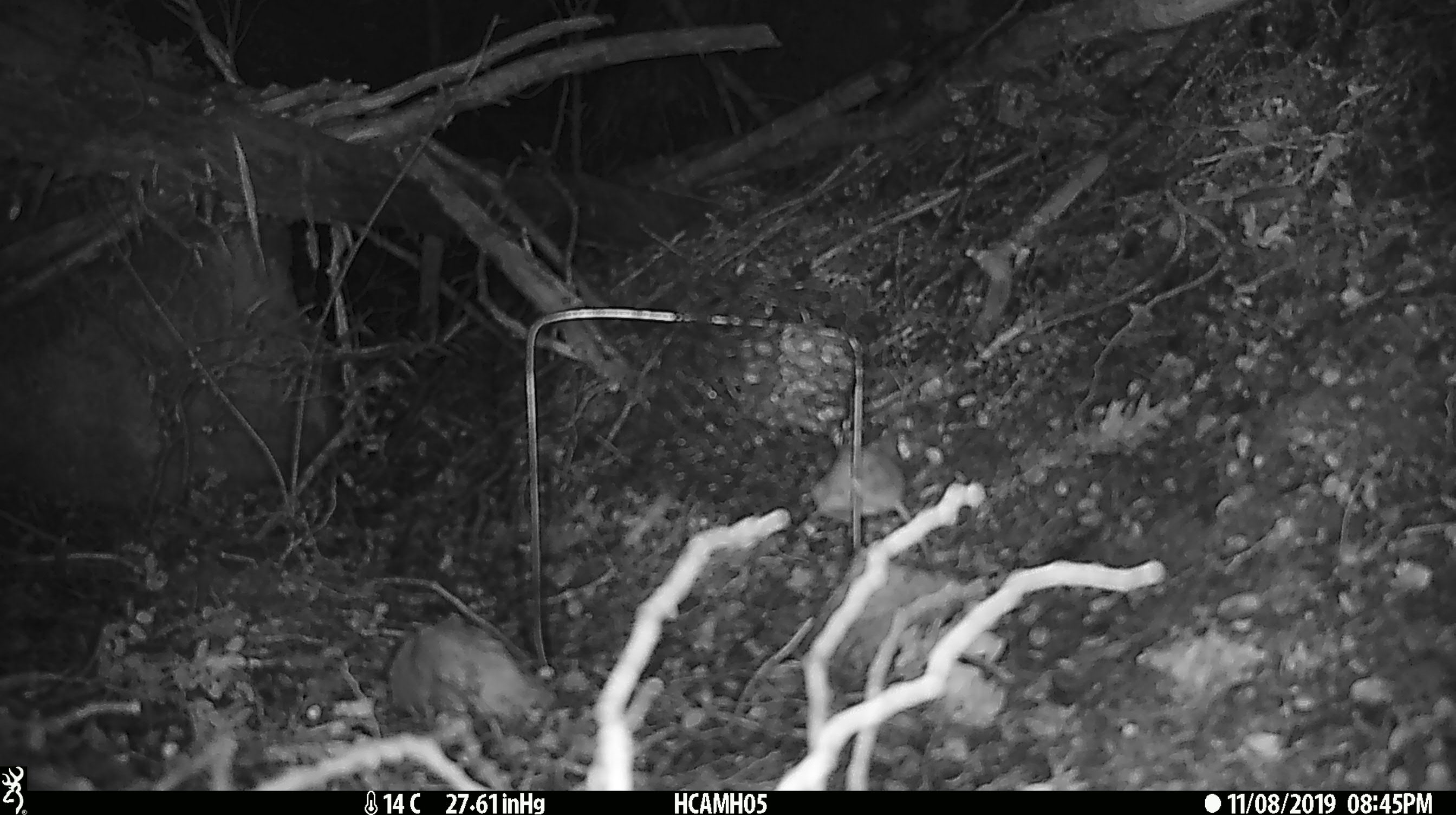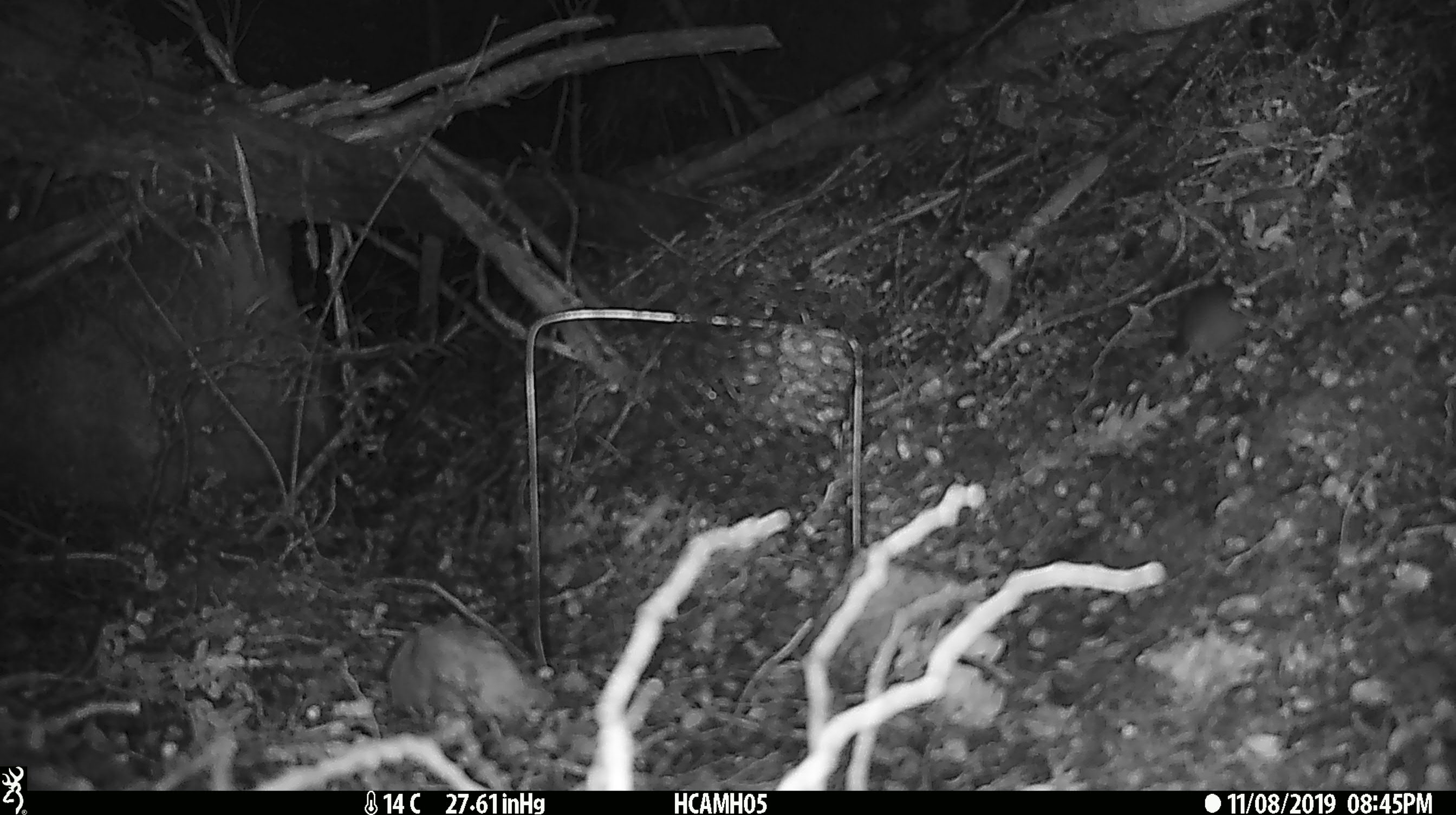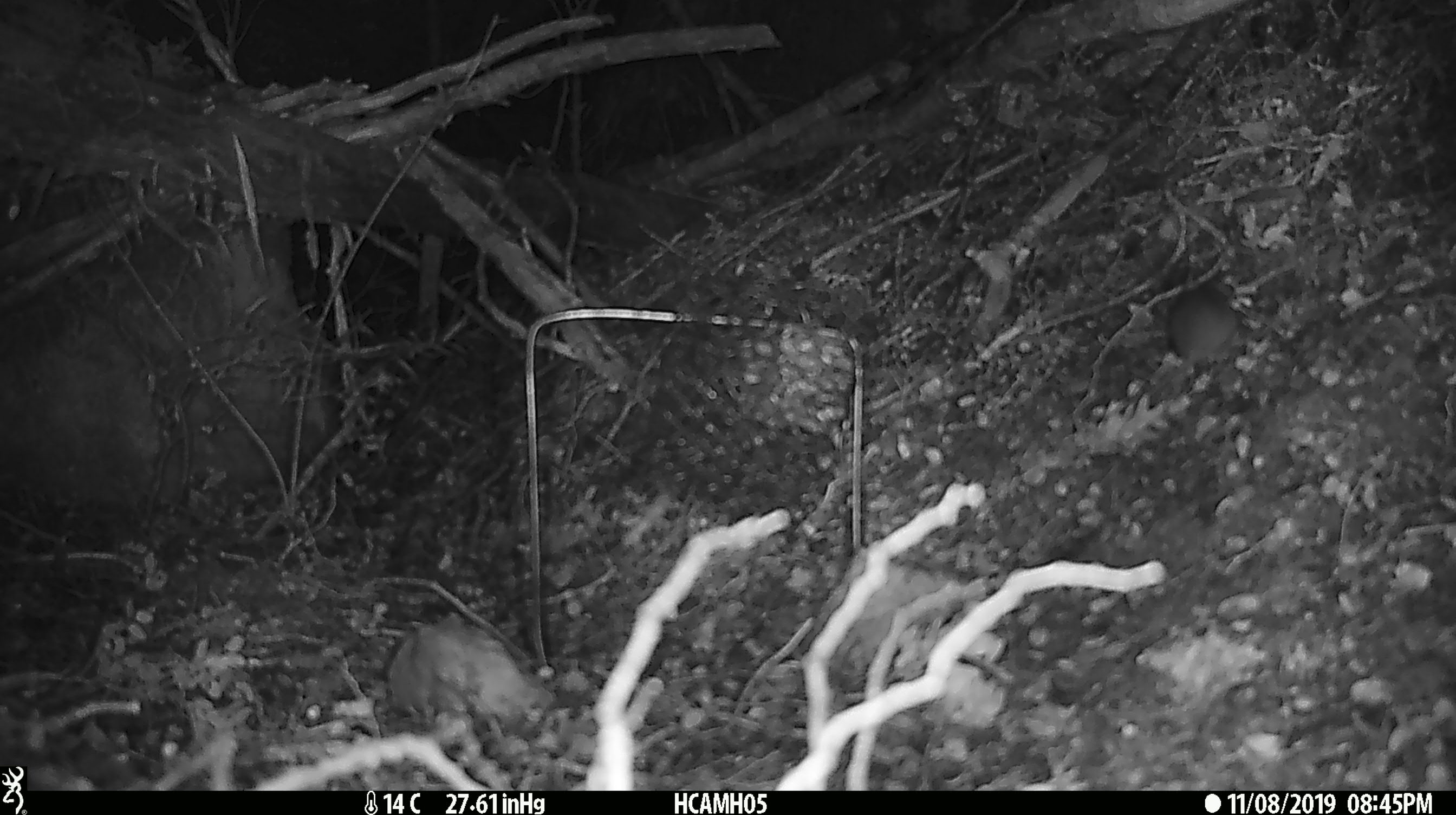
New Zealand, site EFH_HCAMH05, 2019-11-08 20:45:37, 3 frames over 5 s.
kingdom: Animalia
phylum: Chordata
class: Mammalia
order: Rodentia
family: Muridae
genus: Mus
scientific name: Mus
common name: mouse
Mouse (Mus).